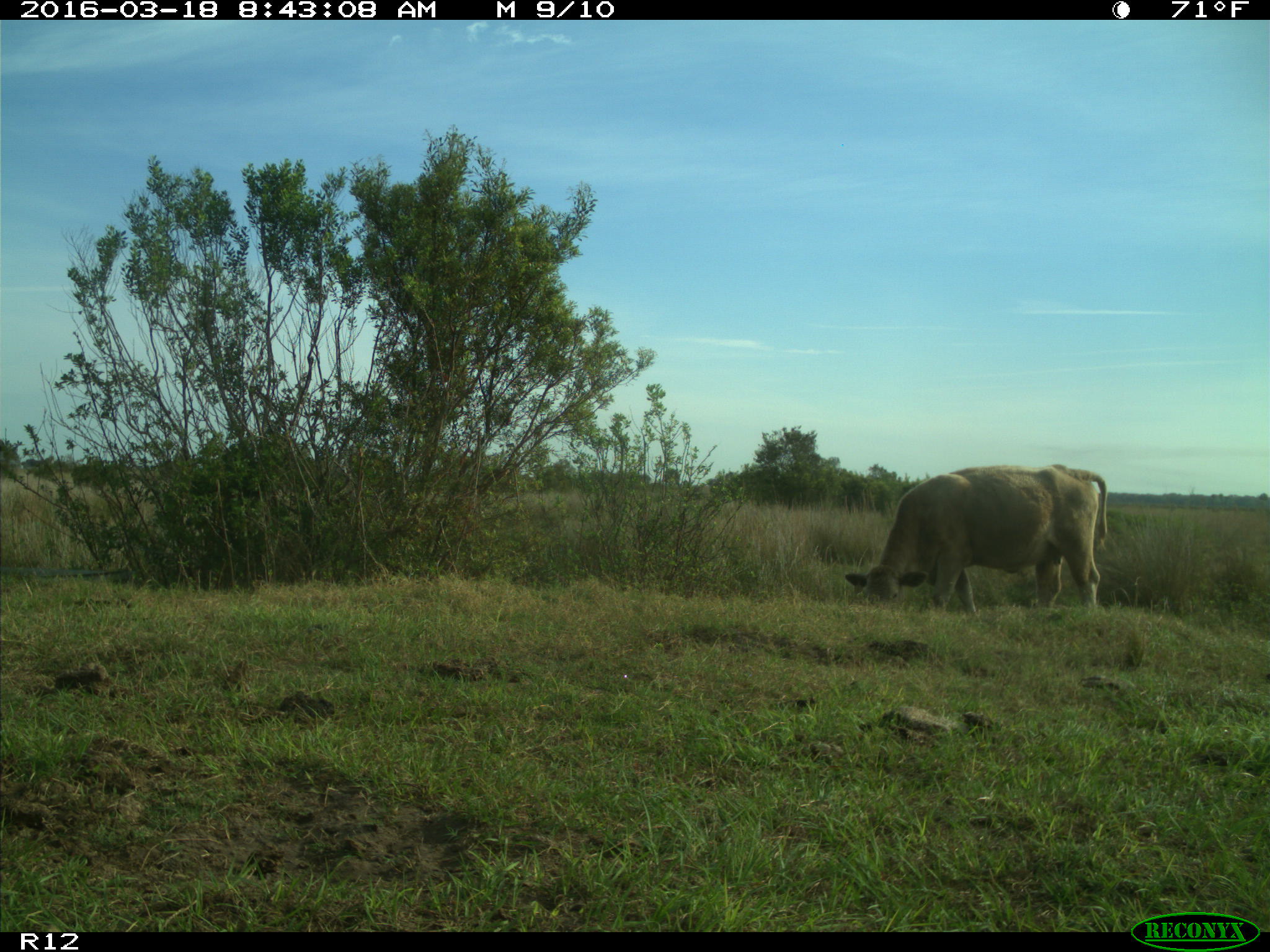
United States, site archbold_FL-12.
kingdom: Animalia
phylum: Chordata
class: Mammalia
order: Artiodactyla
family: Bovidae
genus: Bos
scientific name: Bos taurus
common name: domestic cow